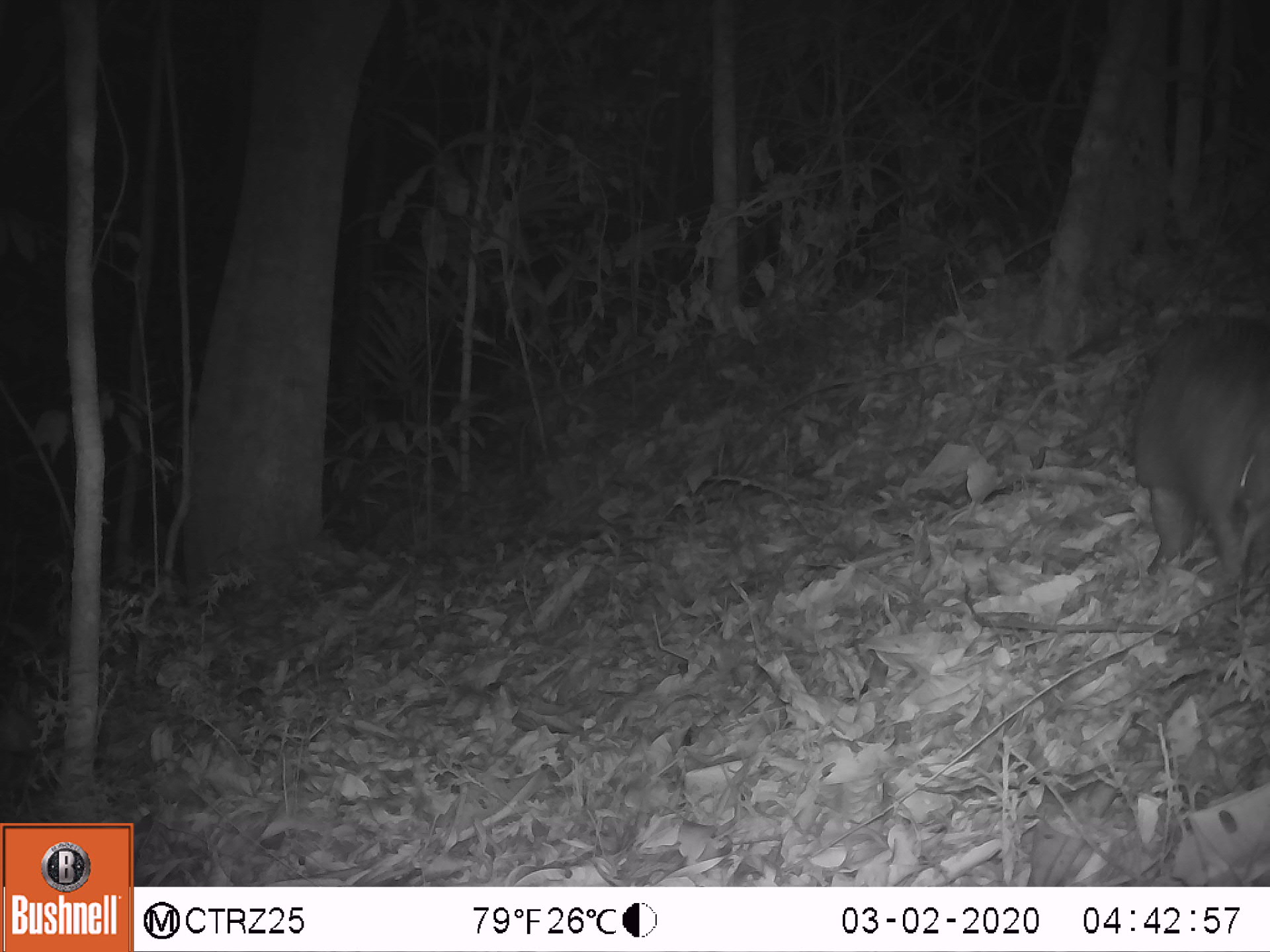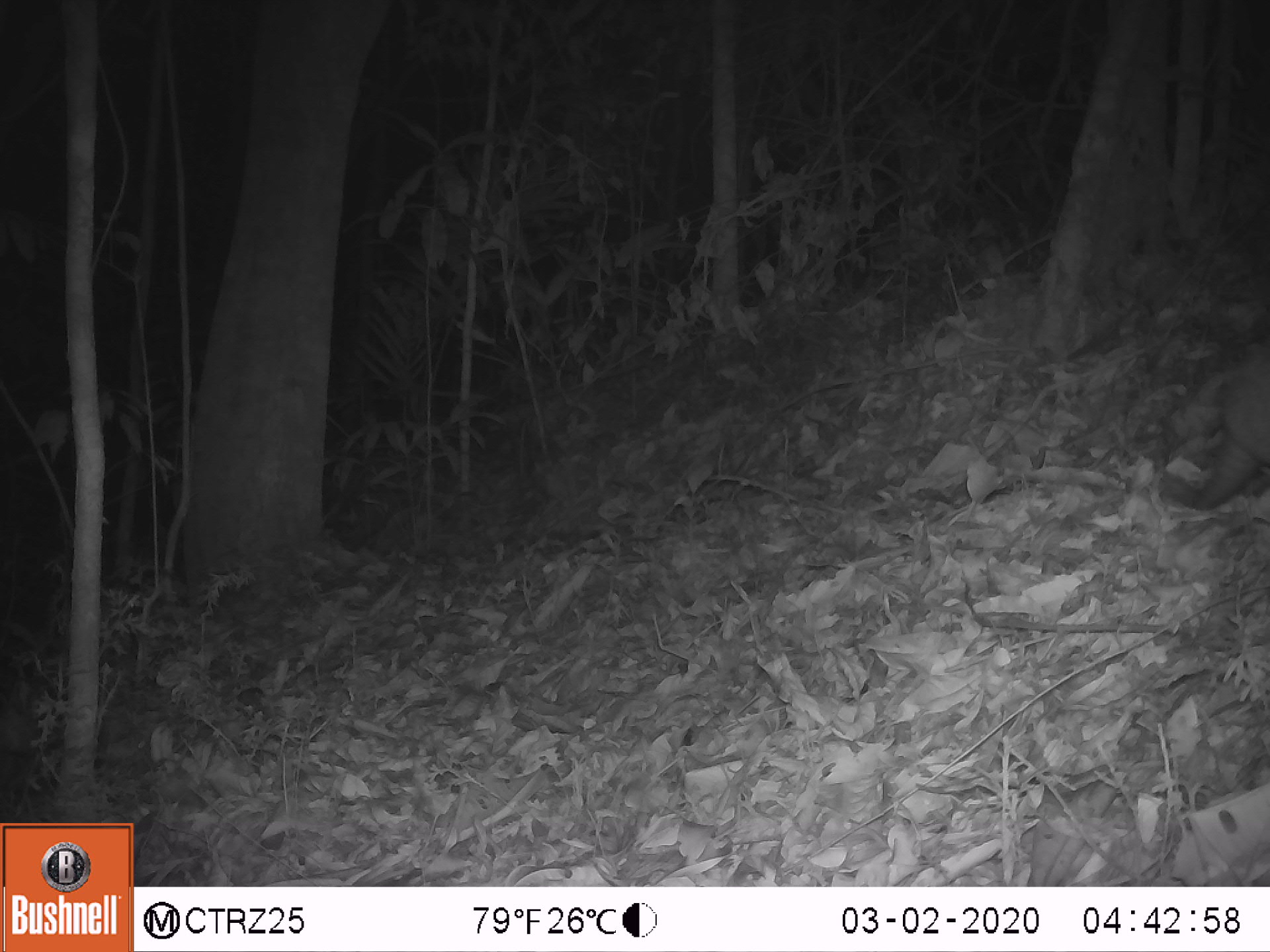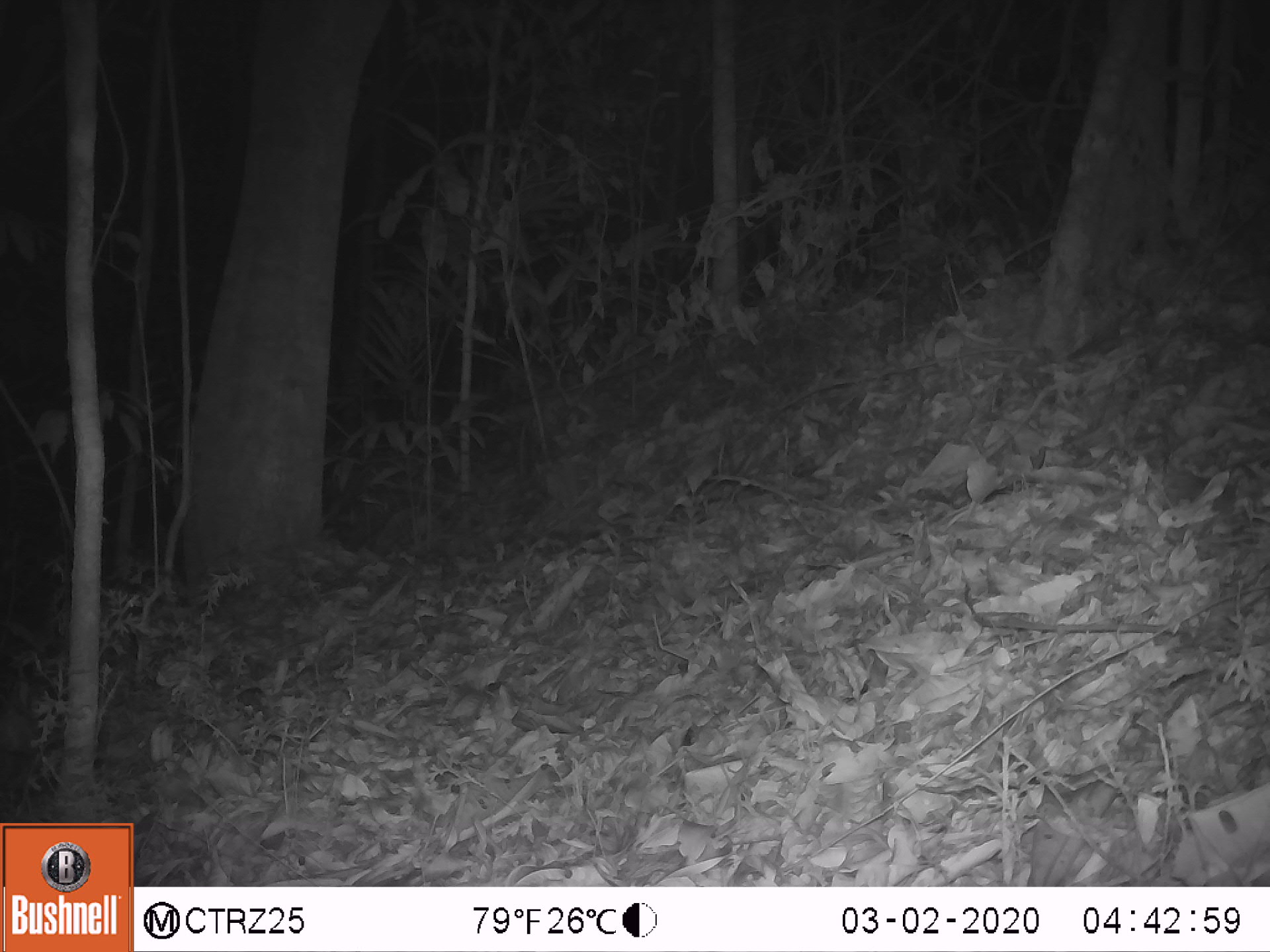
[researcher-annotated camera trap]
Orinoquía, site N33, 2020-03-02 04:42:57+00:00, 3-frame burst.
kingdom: Animalia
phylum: Chordata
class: Mammalia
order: Cingulata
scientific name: Cingulata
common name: armadillo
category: unknown armadillo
Unknown armadillo (armadillo) (Cingulata).